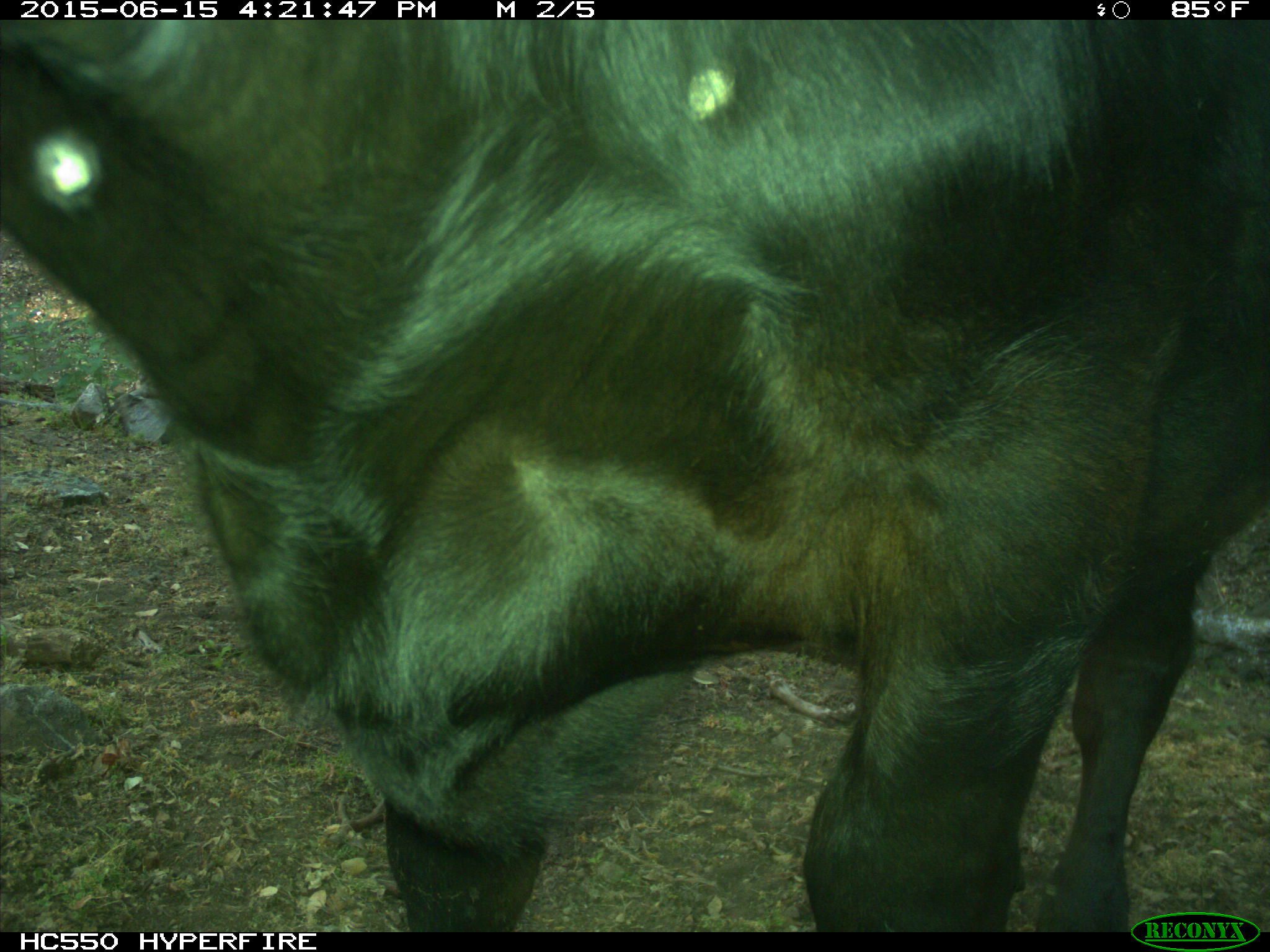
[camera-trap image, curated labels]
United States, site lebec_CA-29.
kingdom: Animalia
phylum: Chordata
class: Mammalia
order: Artiodactyla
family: Bovidae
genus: Bos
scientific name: Bos taurus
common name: domestic cow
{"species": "Bos taurus (domestic cow)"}